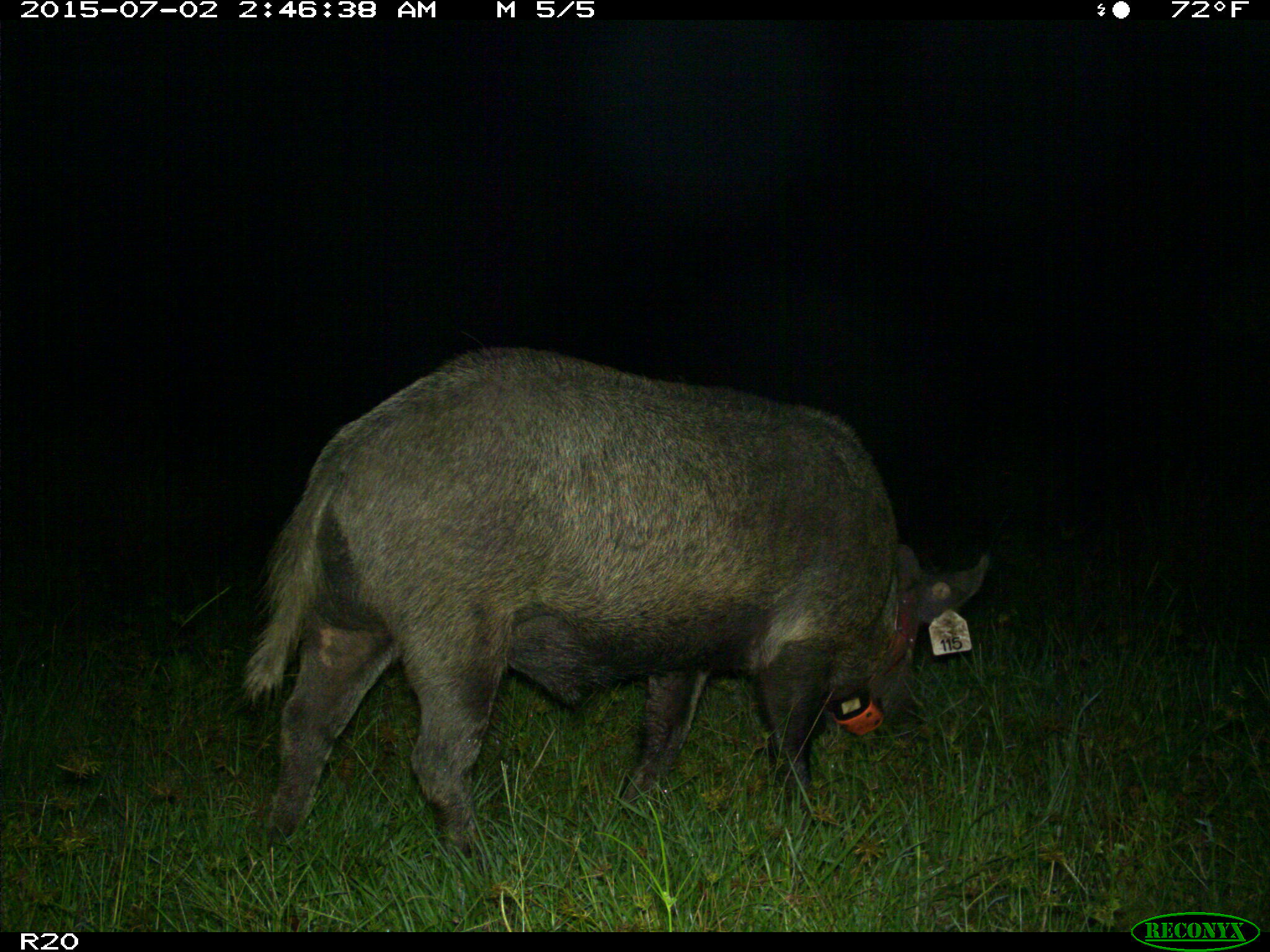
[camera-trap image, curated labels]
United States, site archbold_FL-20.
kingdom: Animalia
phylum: Chordata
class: Mammalia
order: Artiodactyla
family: Suidae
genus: Sus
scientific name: Sus scrofa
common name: wild boar